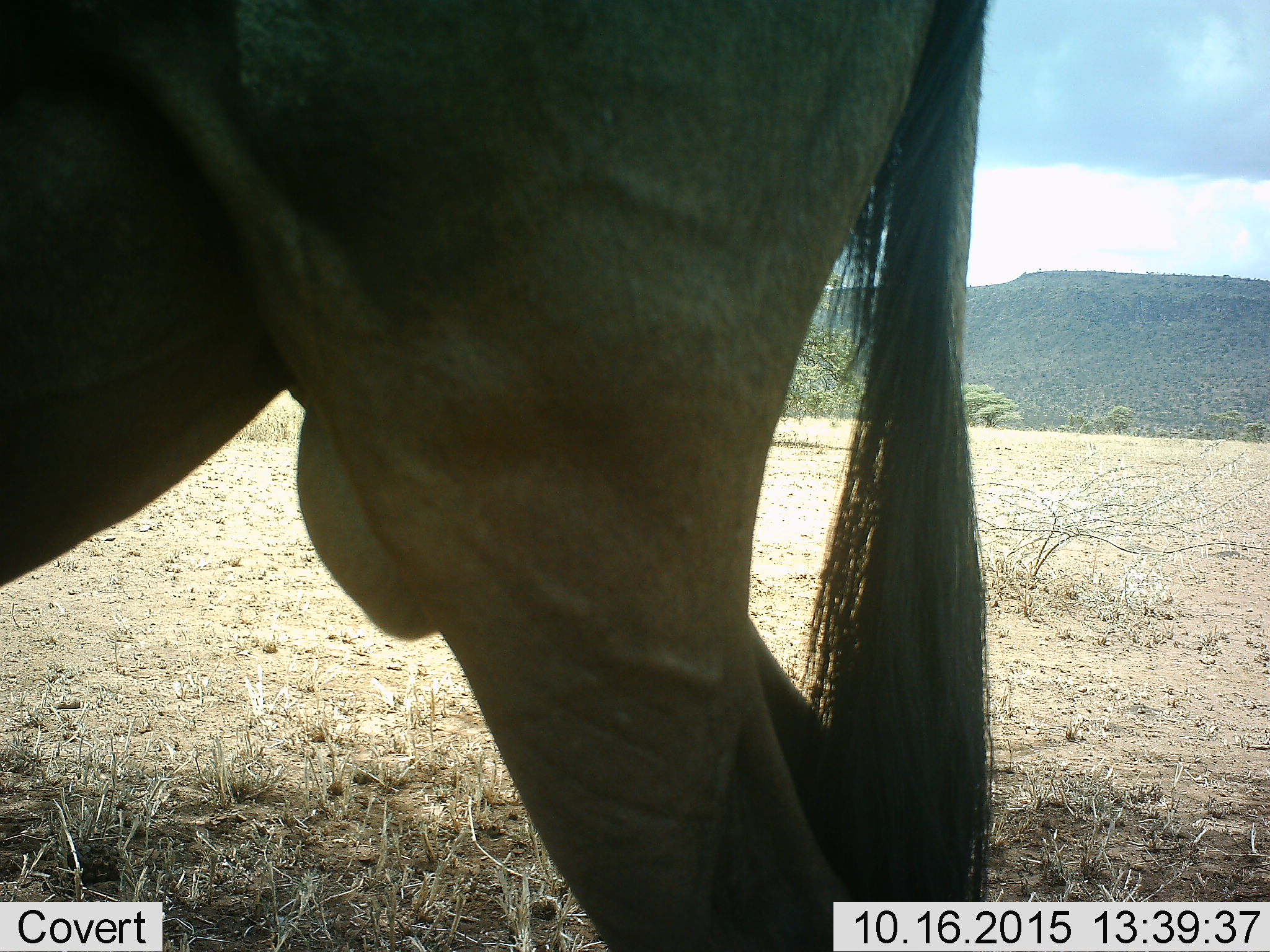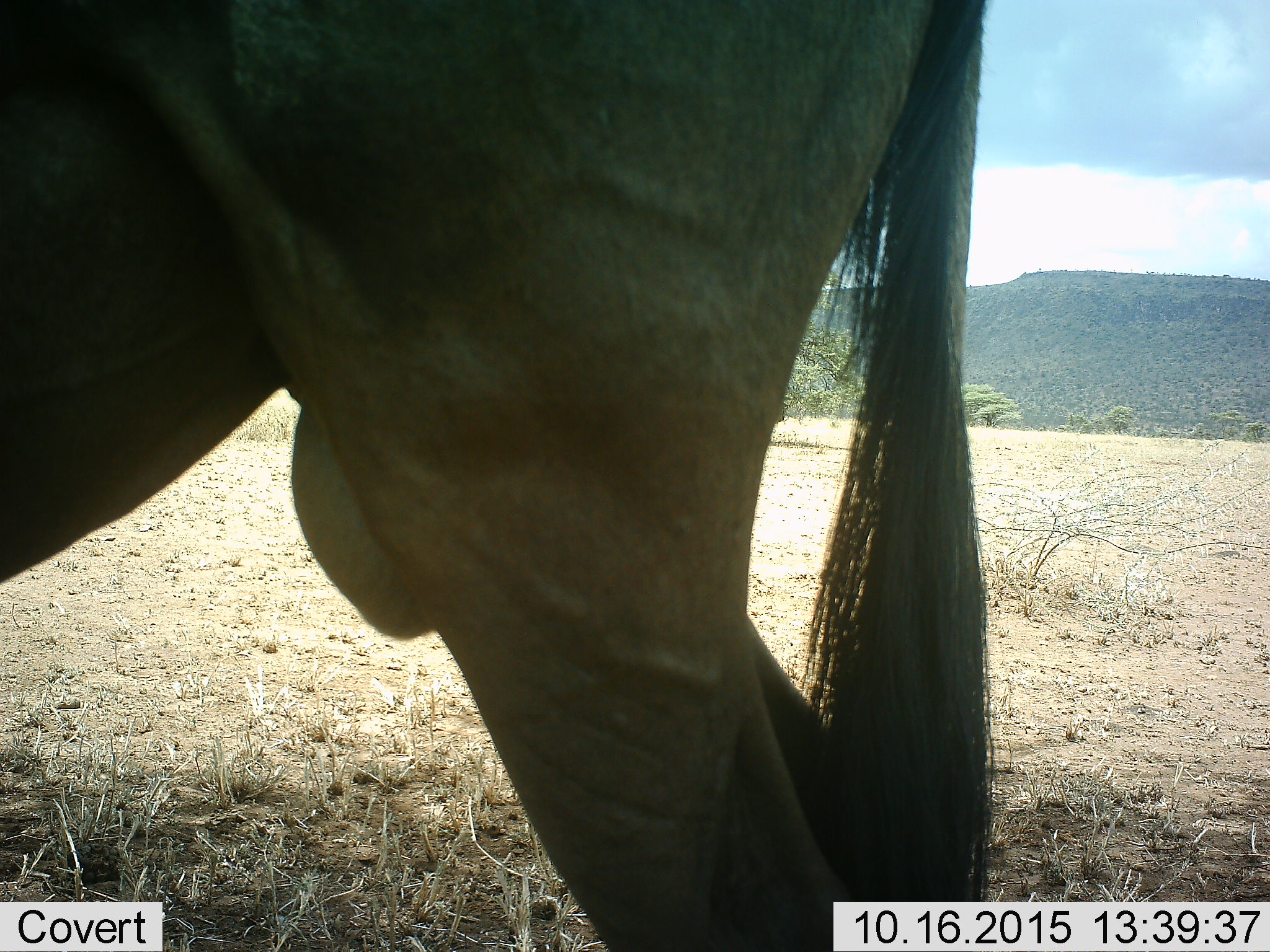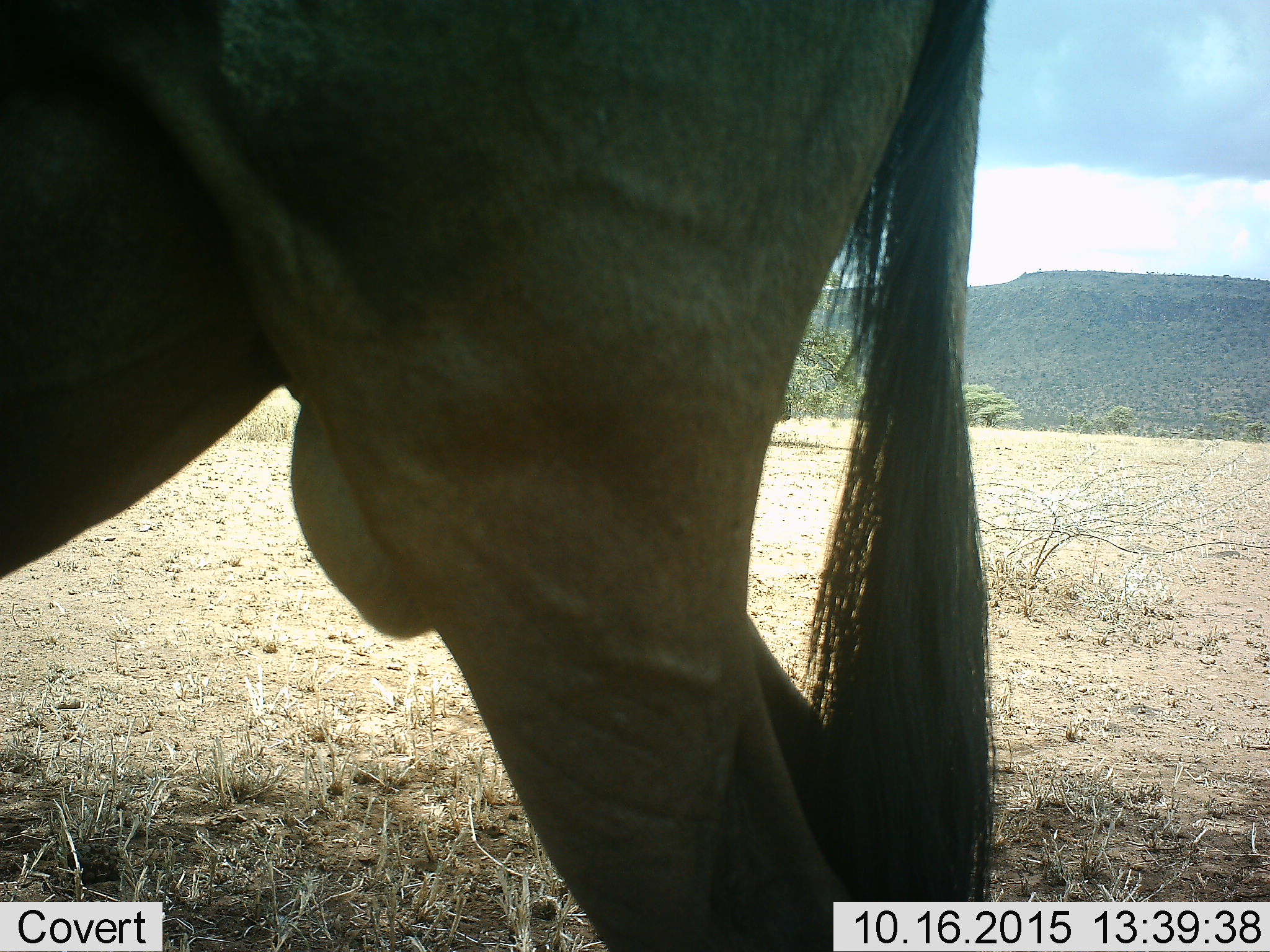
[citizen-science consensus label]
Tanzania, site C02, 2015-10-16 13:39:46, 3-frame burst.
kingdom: Animalia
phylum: Chordata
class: Mammalia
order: Artiodactyla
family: Bovidae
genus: Syncerus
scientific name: Syncerus caffer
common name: cape buffalo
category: buffalo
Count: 1.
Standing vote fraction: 86%.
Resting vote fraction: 0%.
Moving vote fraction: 14%.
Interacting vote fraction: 0%.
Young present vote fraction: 0%.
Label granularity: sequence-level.